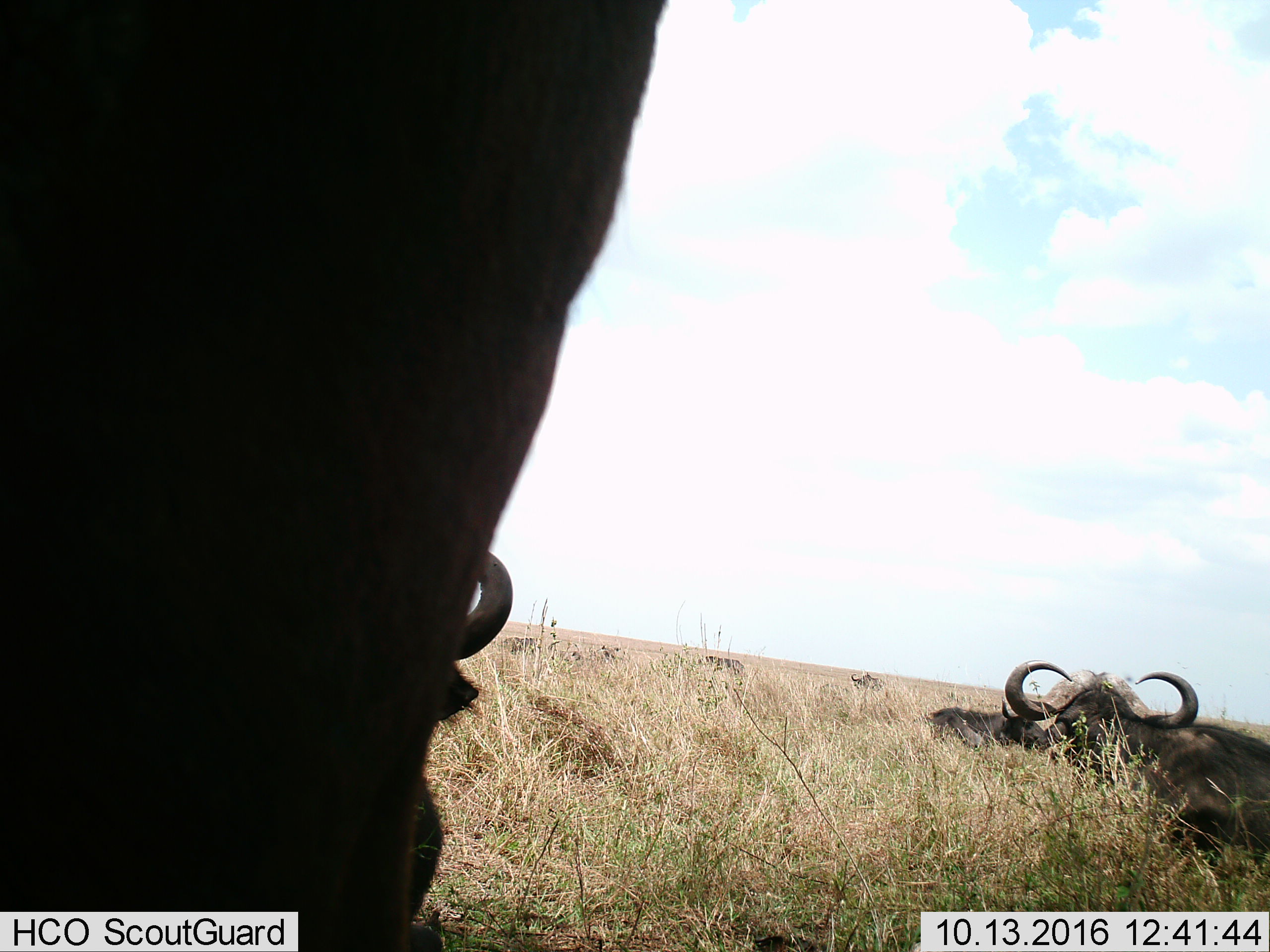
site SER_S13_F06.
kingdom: Animalia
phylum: Chordata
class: Mammalia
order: Artiodactyla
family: Bovidae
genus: Syncerus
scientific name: Syncerus caffer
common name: african buffalo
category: buffalo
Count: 7.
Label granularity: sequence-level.